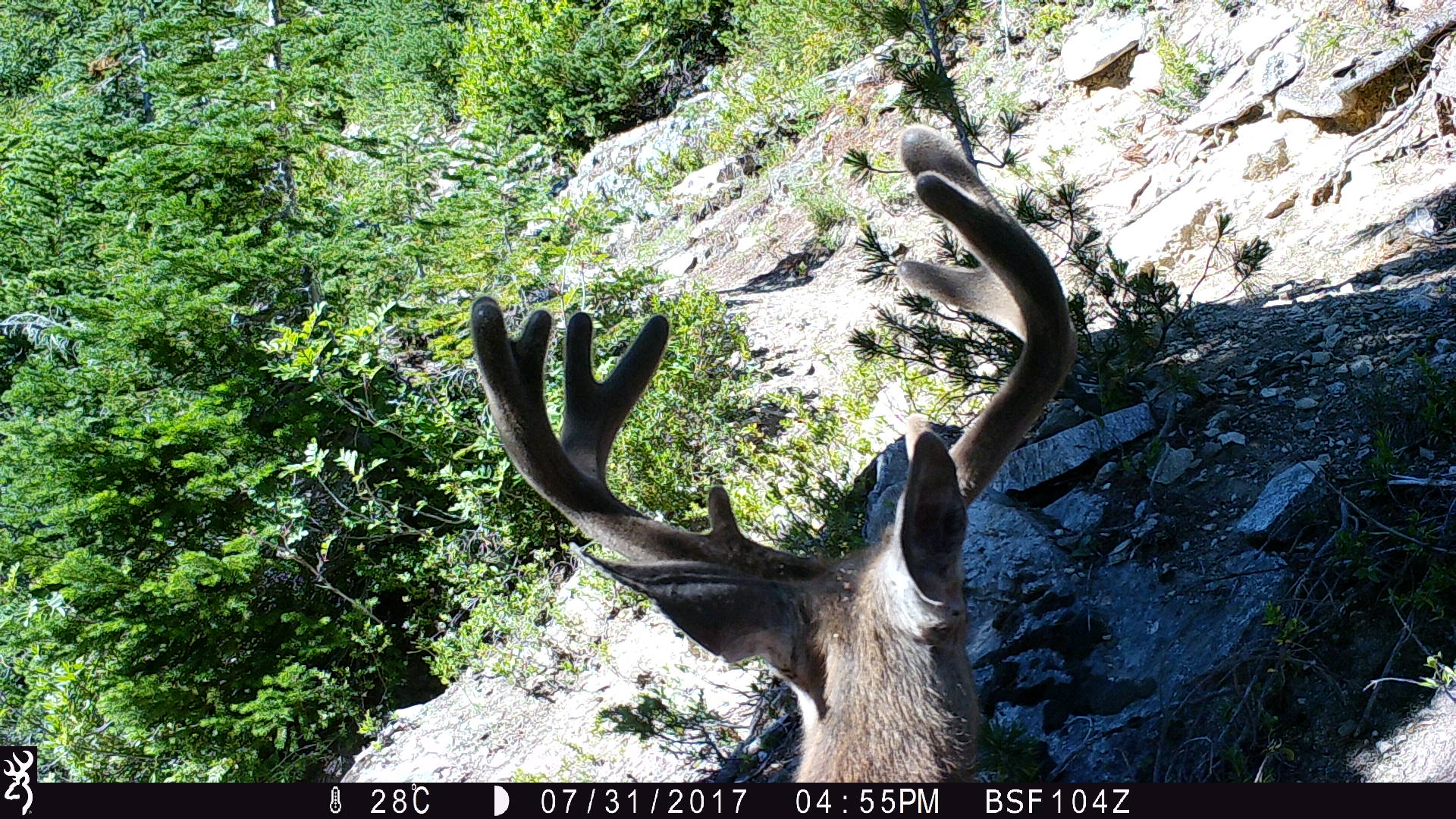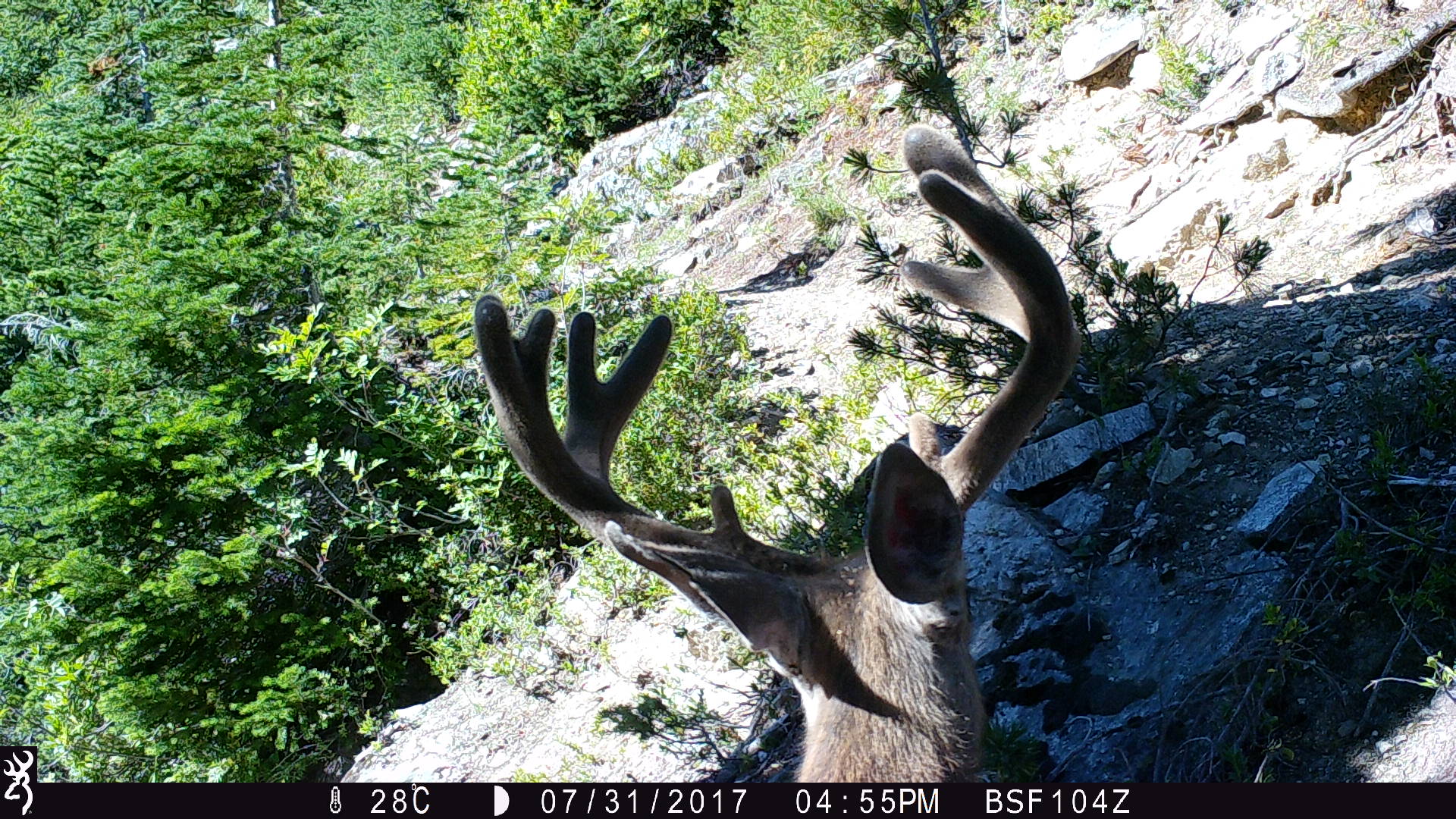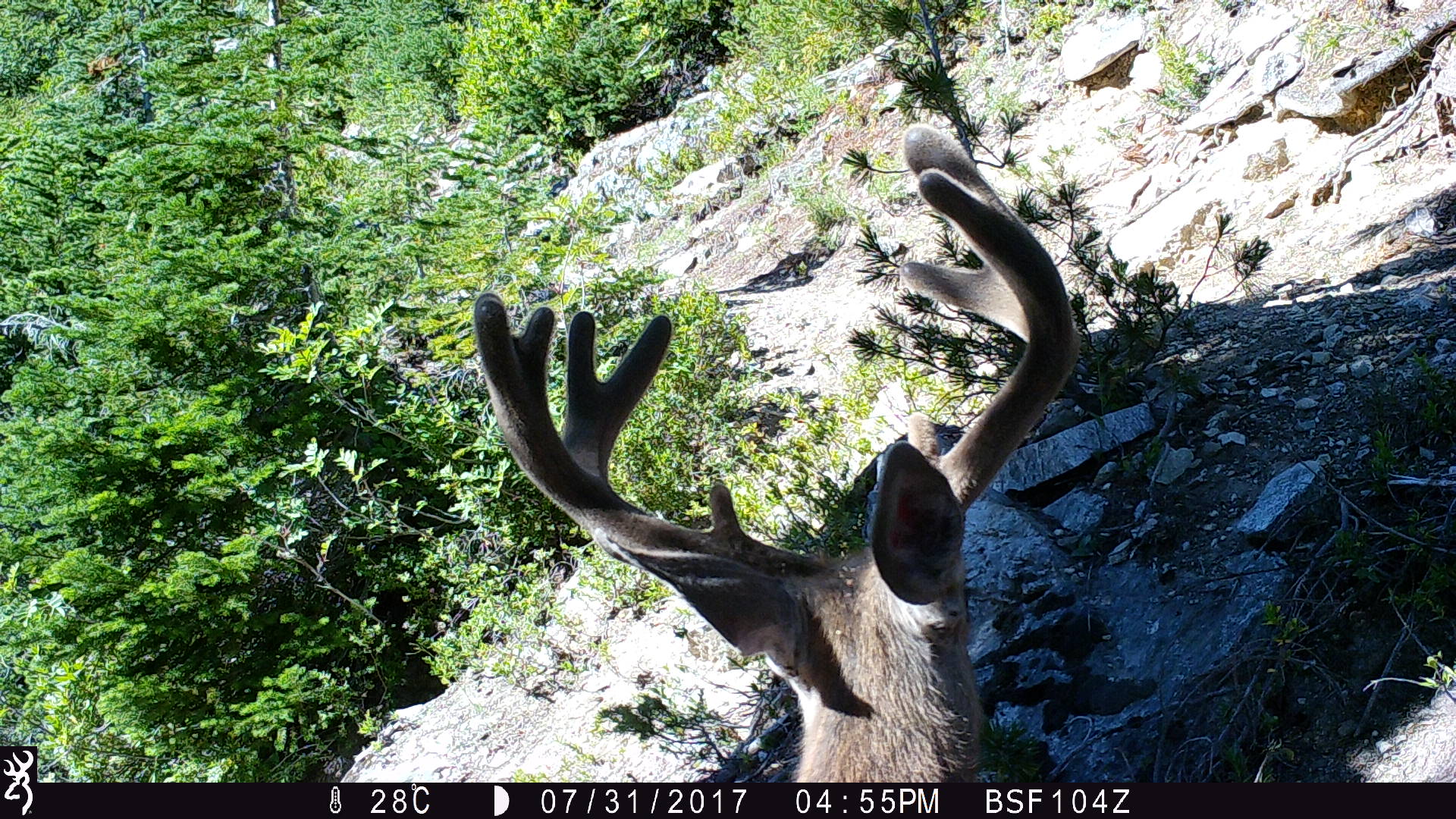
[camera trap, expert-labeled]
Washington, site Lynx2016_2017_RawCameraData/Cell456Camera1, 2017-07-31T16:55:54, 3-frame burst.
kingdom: Animalia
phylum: Chordata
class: Mammalia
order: Artiodactyla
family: Cervidae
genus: Odocoileus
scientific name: Odocoileus hemionus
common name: mule deer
Odocoileus hemionus (mule deer). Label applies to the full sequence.